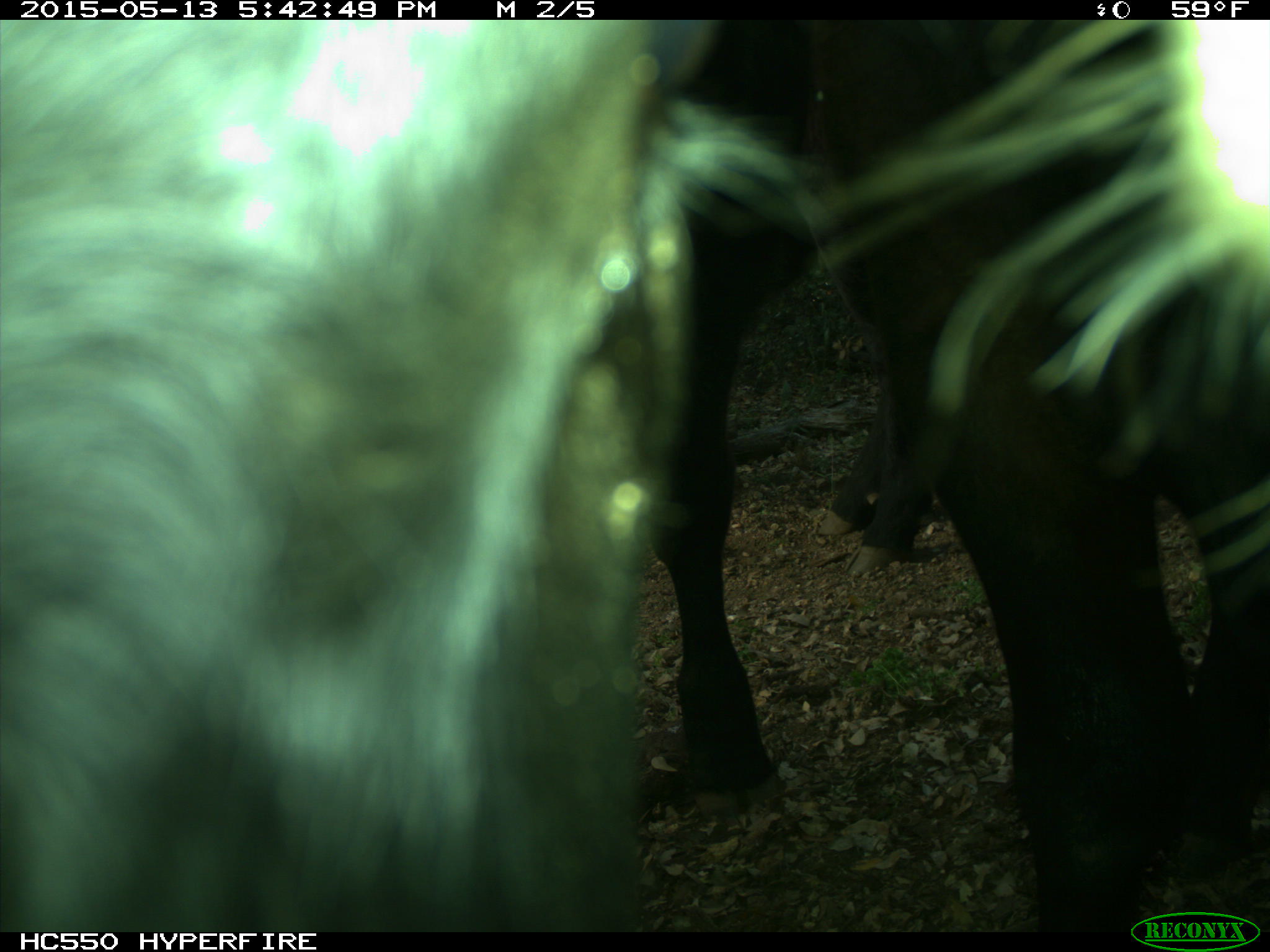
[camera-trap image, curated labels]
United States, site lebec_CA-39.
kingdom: Animalia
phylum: Chordata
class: Mammalia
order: Artiodactyla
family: Bovidae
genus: Bos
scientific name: Bos taurus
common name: domestic cow